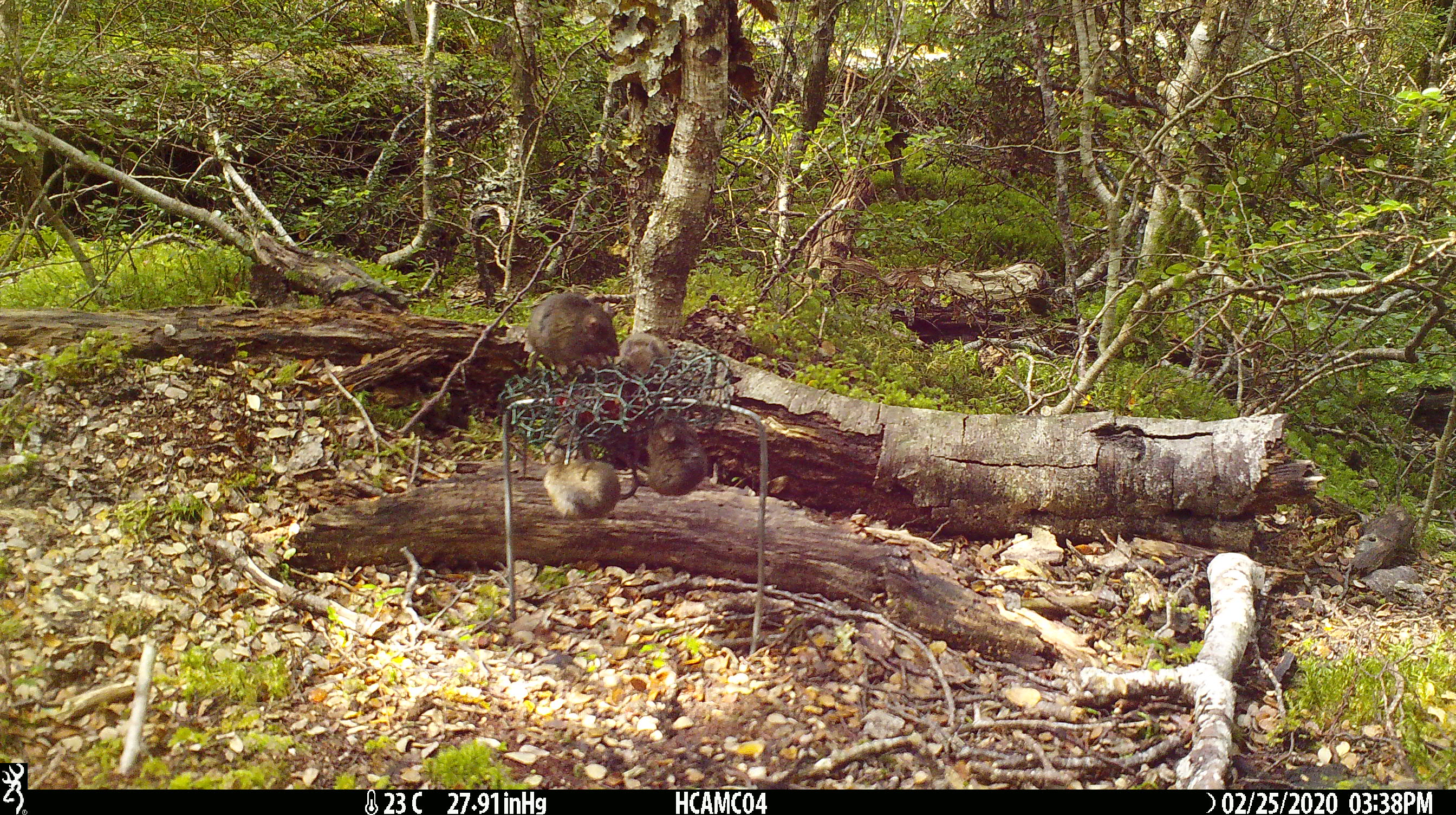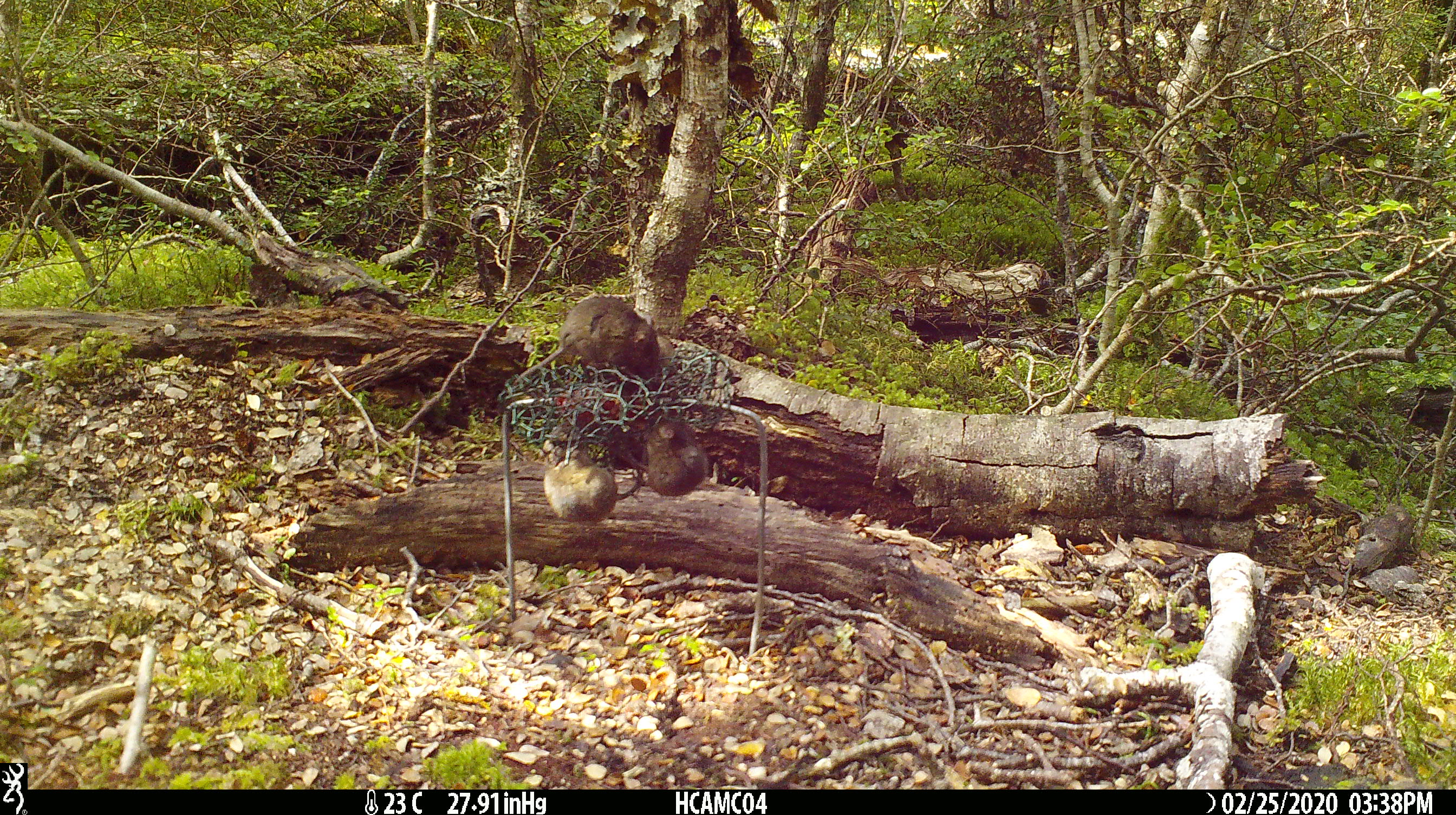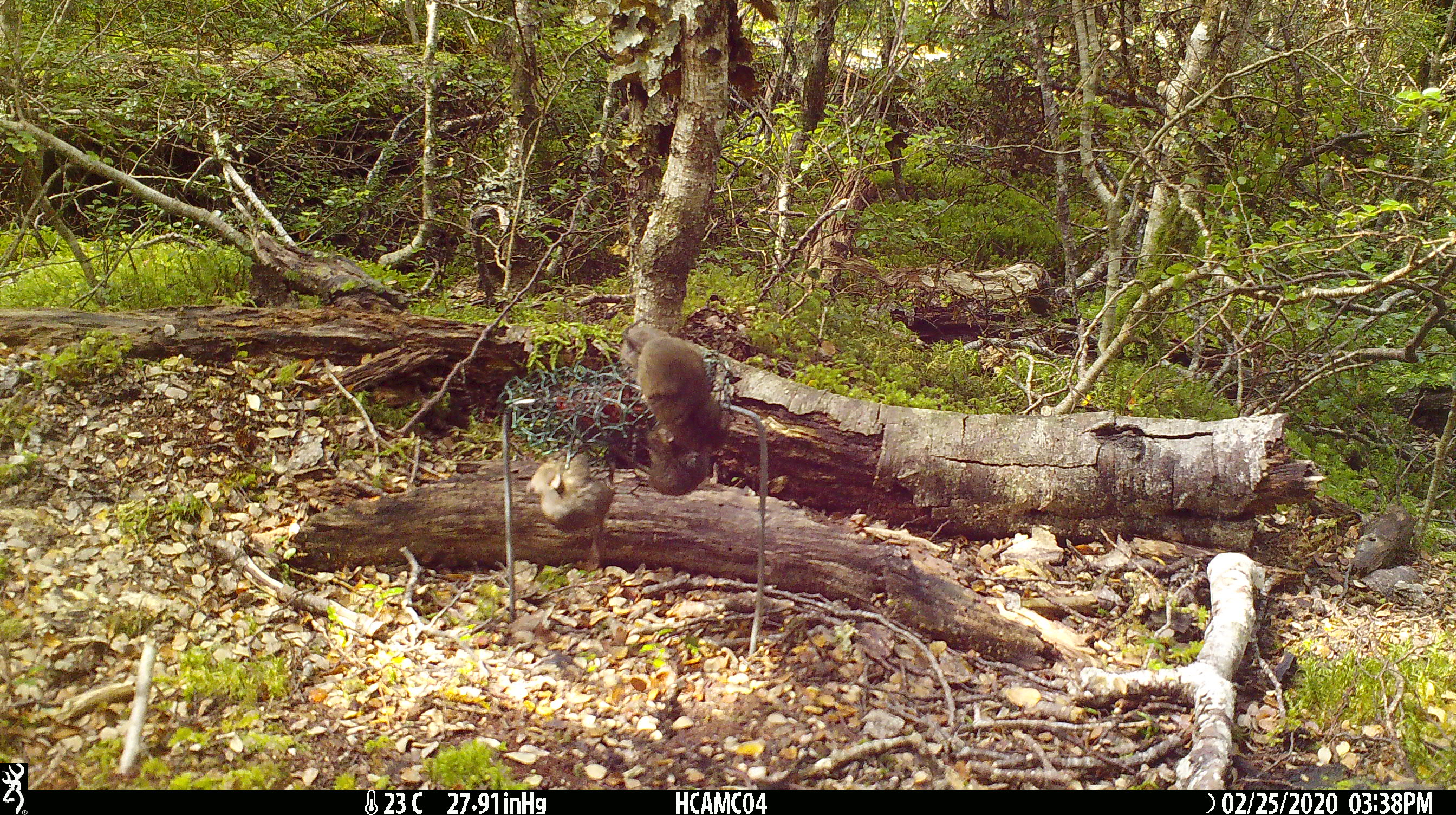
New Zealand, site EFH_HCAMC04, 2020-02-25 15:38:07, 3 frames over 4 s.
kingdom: Animalia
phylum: Chordata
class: Mammalia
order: Rodentia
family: Muridae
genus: Mus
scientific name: Mus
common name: mouse